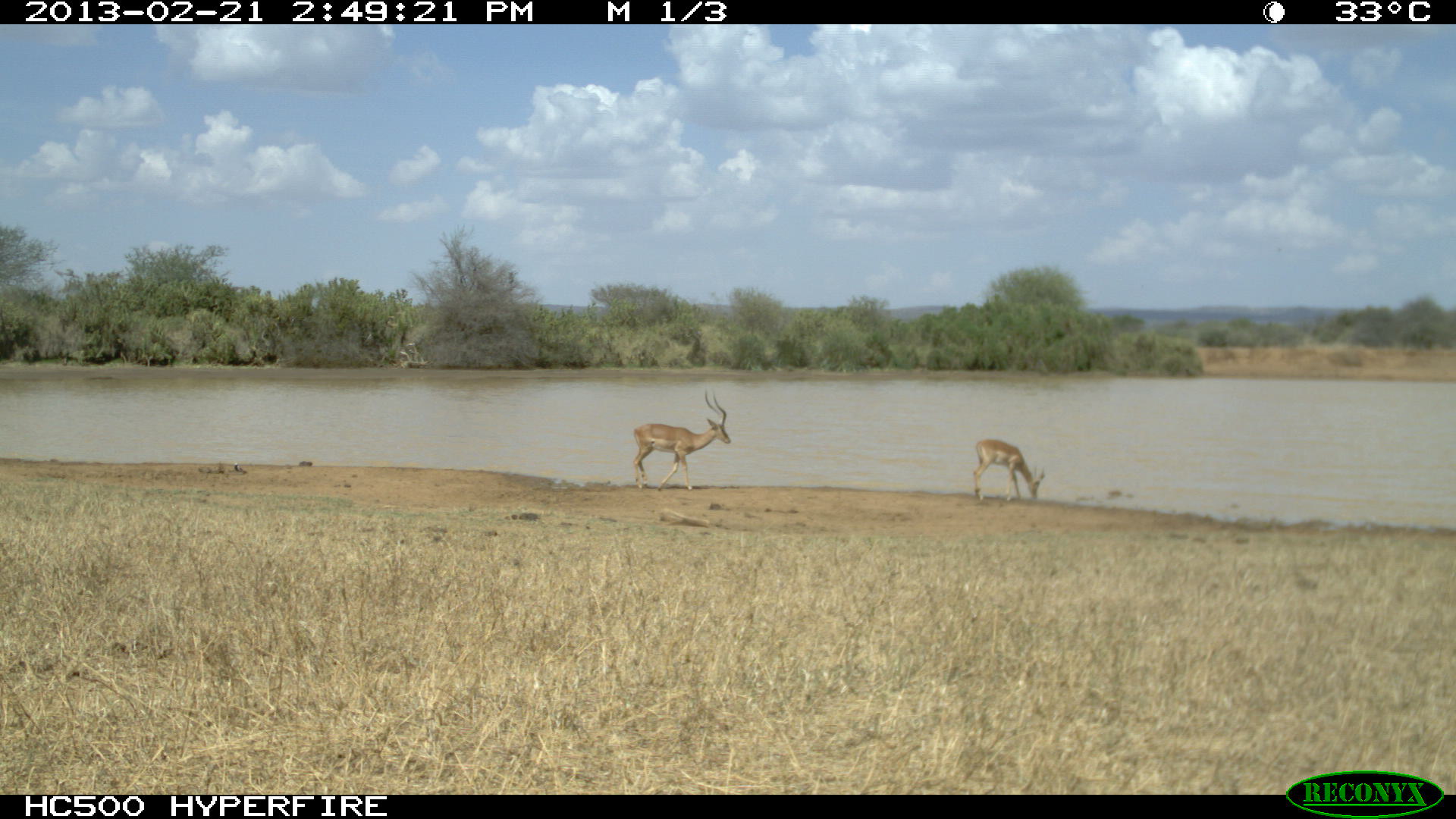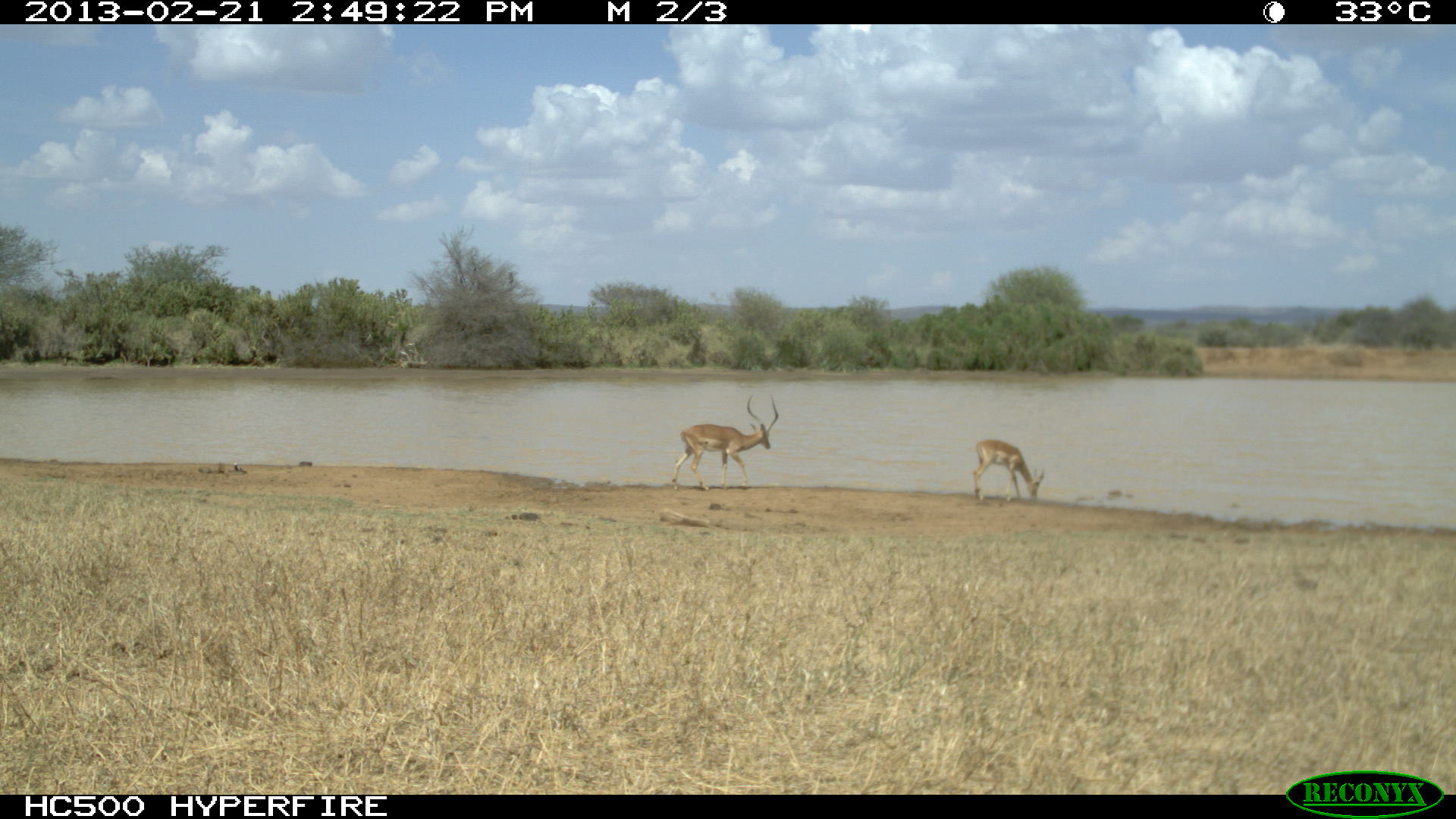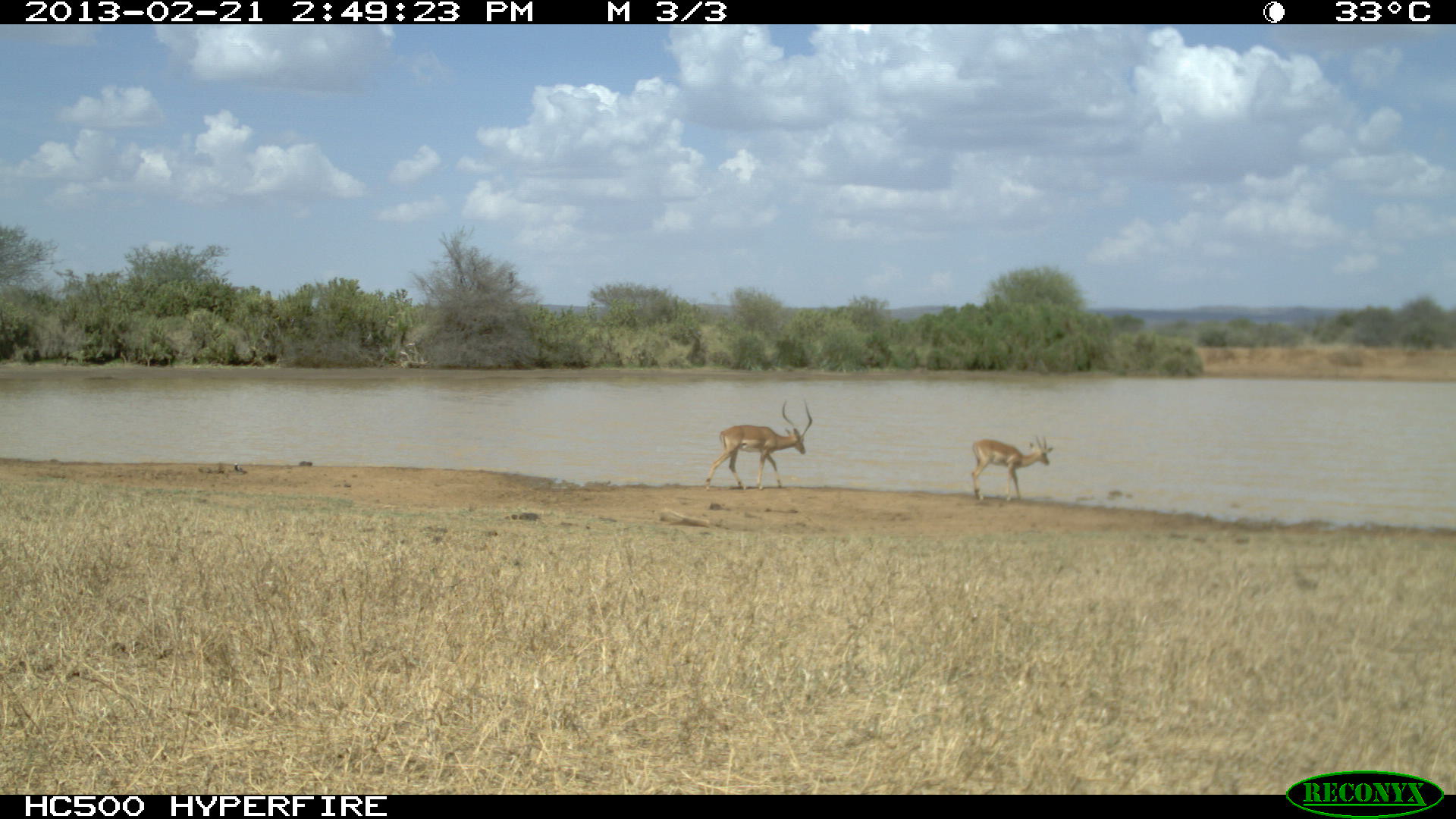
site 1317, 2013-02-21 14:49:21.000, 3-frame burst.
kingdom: Animalia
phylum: Chordata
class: Mammalia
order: Artiodactyla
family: Bovidae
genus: Aepyceros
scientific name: Aepyceros melampus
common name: impala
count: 2